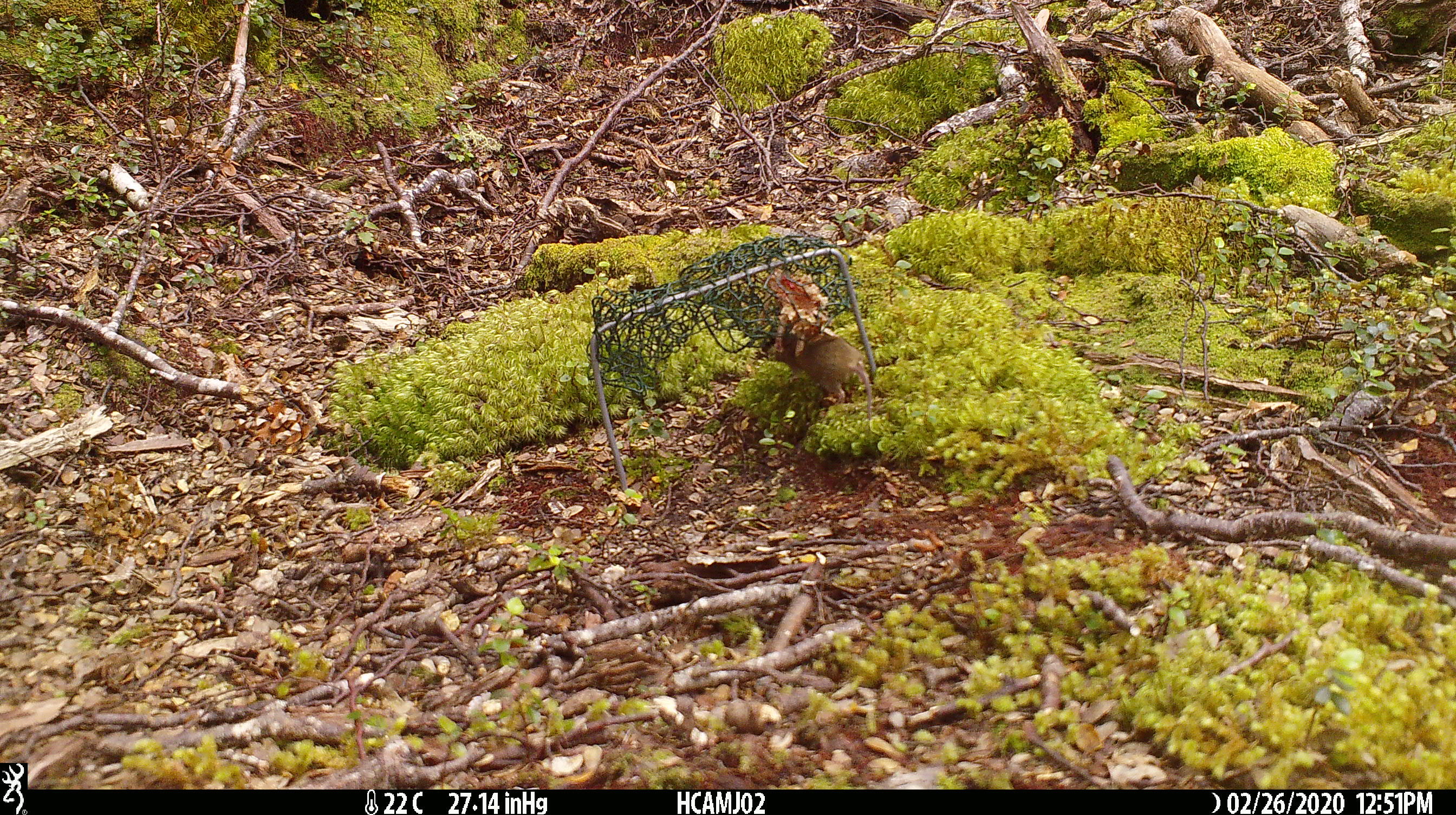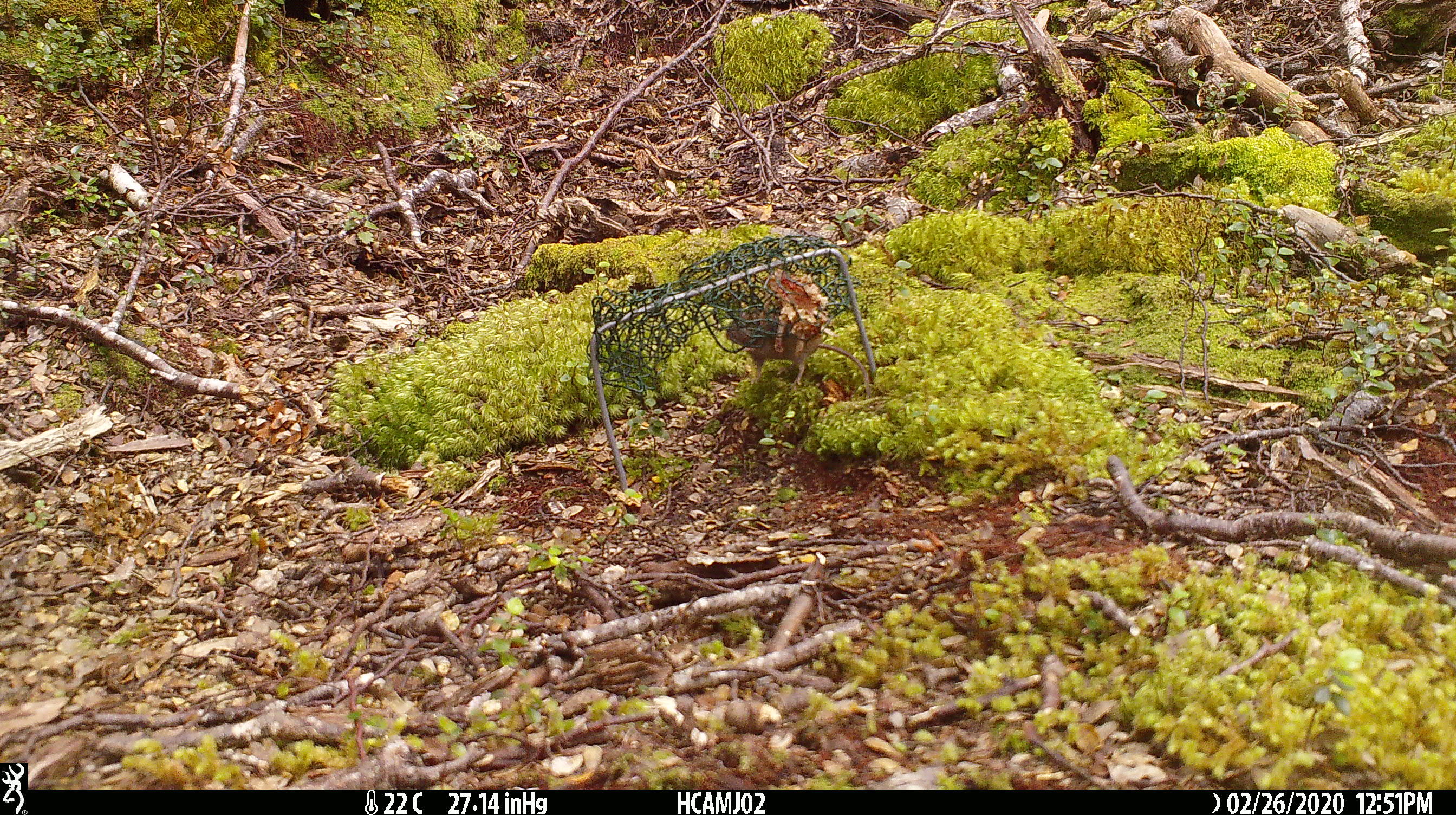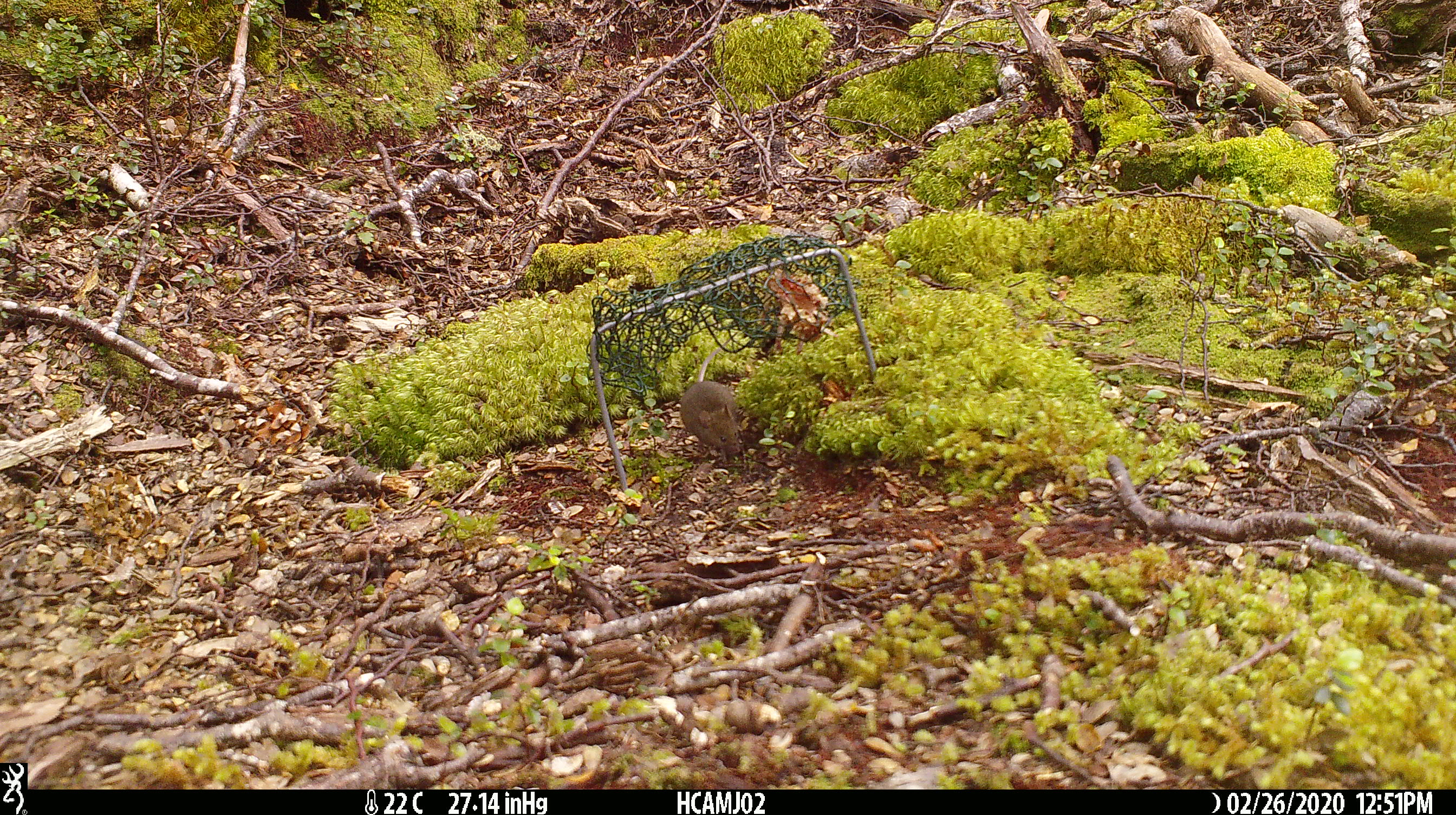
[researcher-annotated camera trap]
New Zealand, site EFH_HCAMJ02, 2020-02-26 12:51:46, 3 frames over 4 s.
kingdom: Animalia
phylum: Chordata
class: Mammalia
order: Rodentia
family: Muridae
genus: Mus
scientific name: Mus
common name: mouse